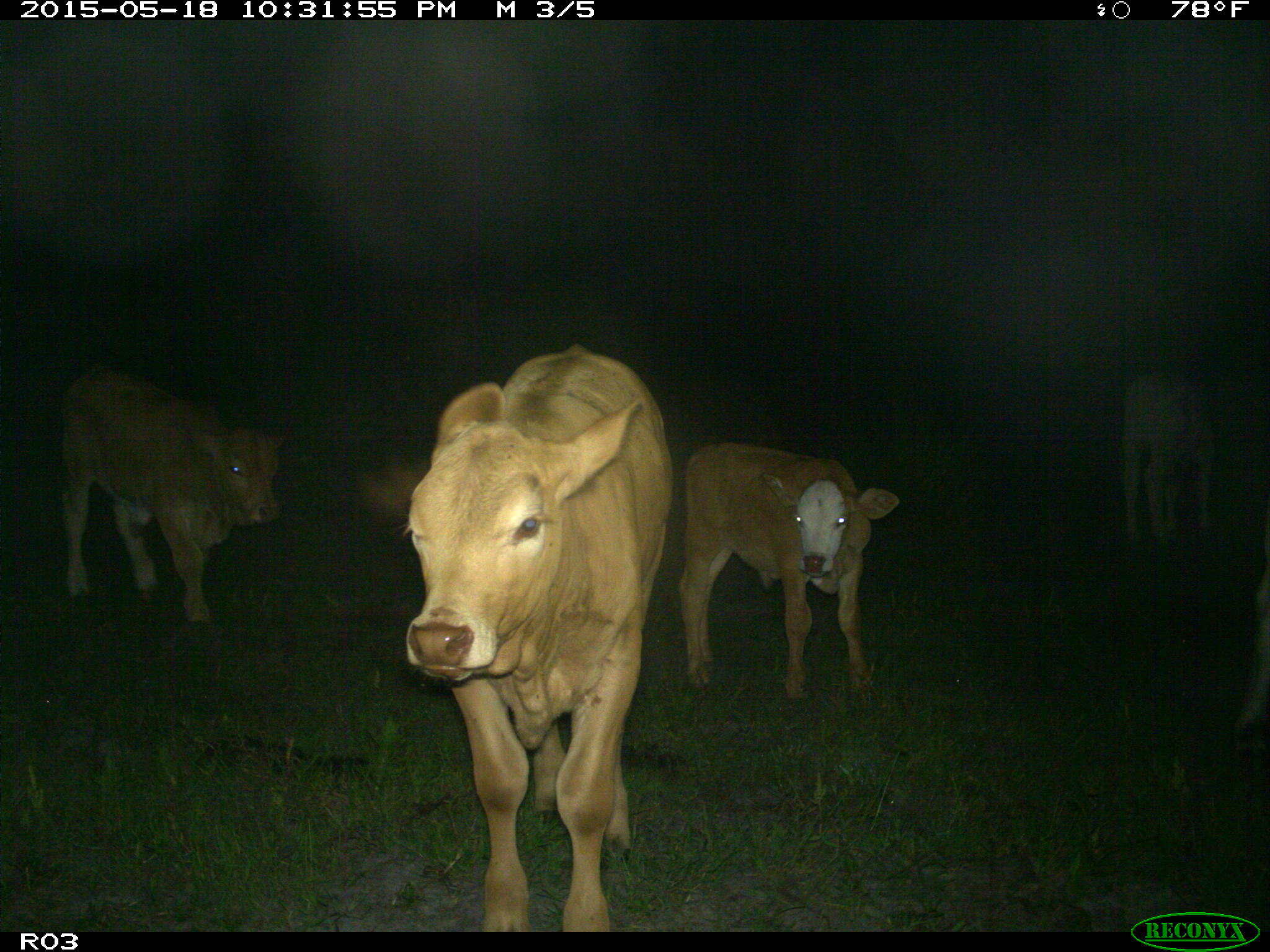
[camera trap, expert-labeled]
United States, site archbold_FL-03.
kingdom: Animalia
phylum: Chordata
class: Mammalia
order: Artiodactyla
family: Bovidae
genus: Bos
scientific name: Bos taurus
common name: domestic cow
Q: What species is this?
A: Bos taurus (domestic cow).